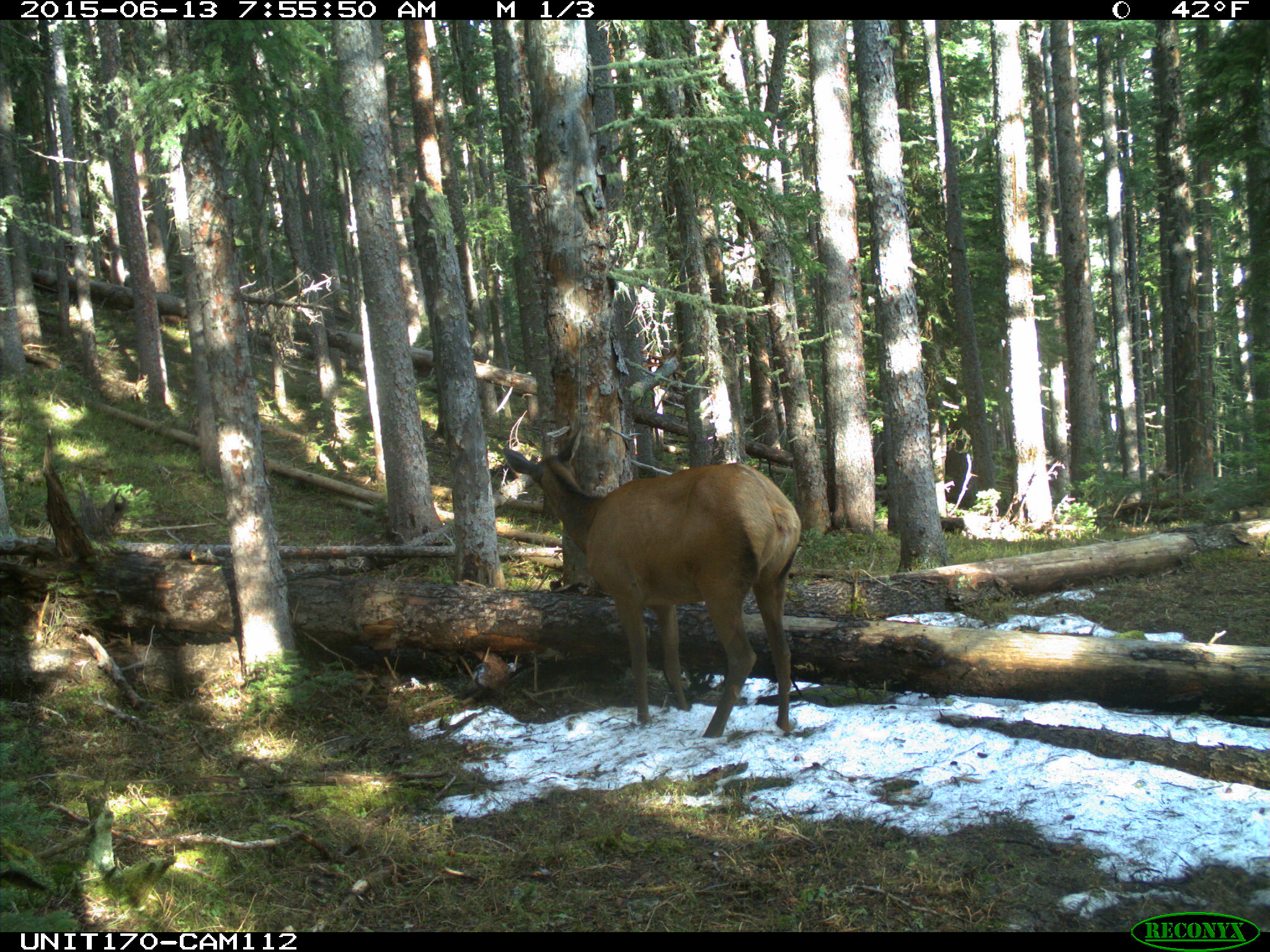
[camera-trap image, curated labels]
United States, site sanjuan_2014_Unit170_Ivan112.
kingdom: Animalia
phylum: Chordata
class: Mammalia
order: Artiodactyla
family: Cervidae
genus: Cervus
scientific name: Cervus elaphus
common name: red deer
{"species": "Cervus elaphus (red deer)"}